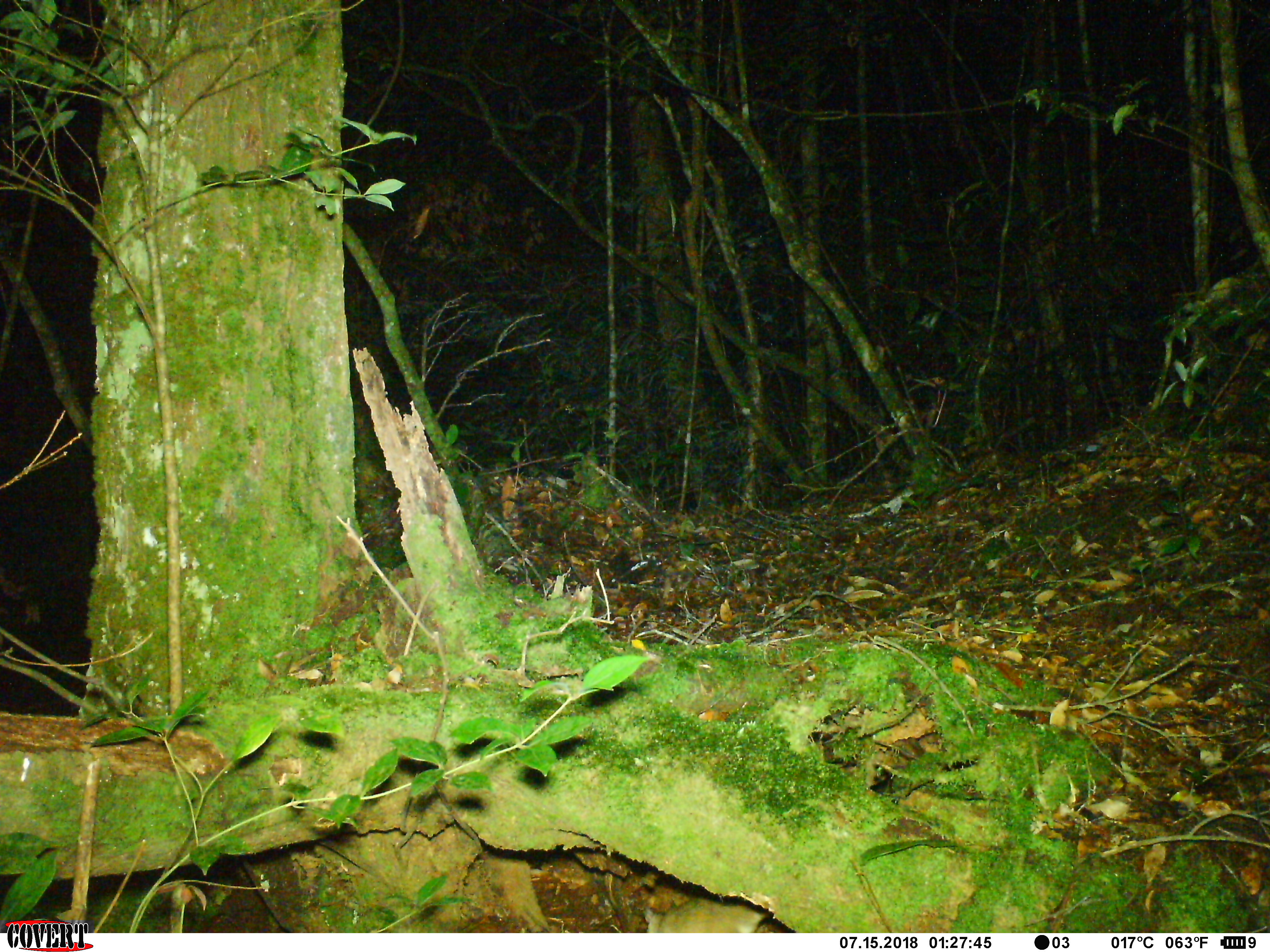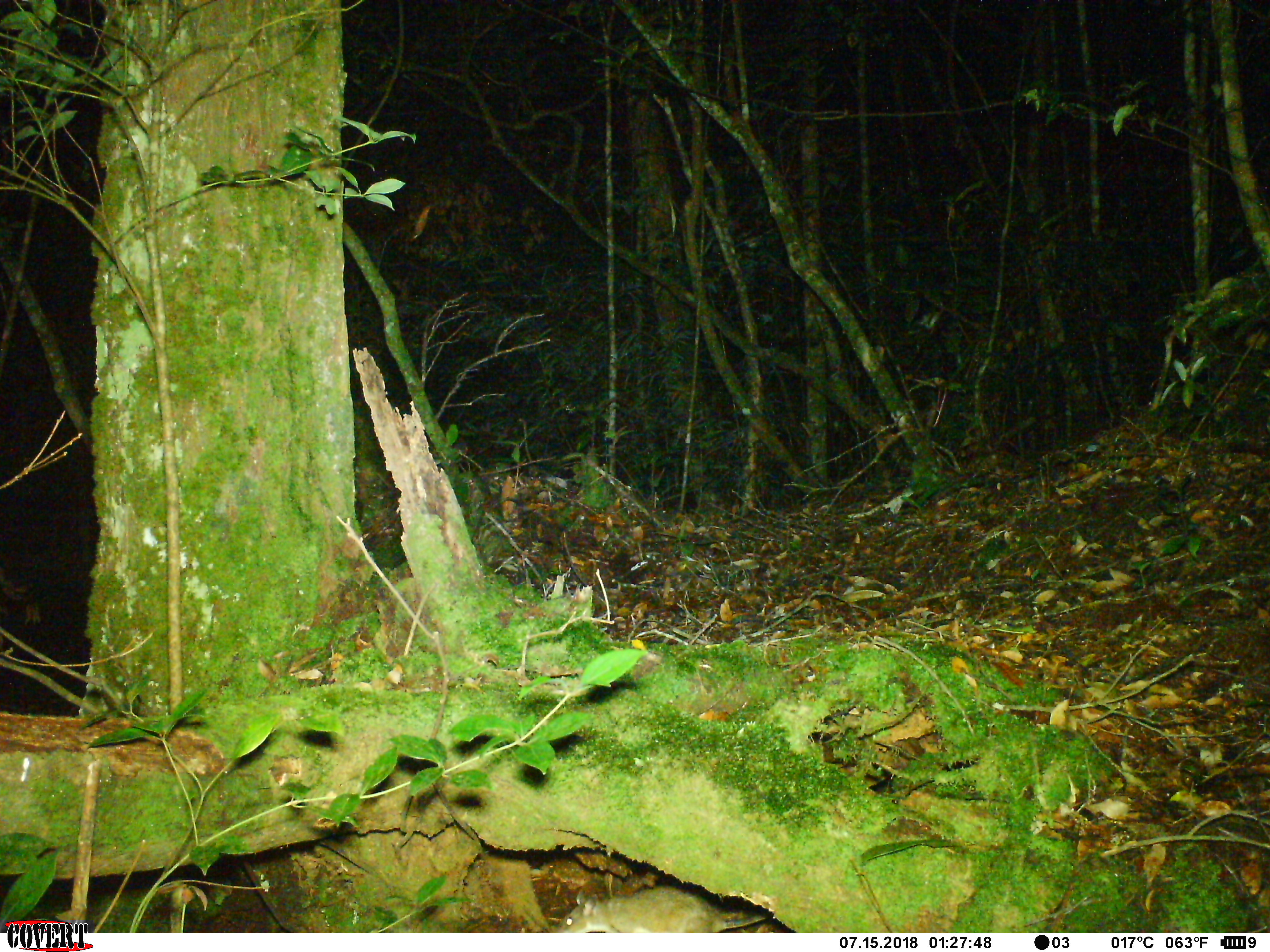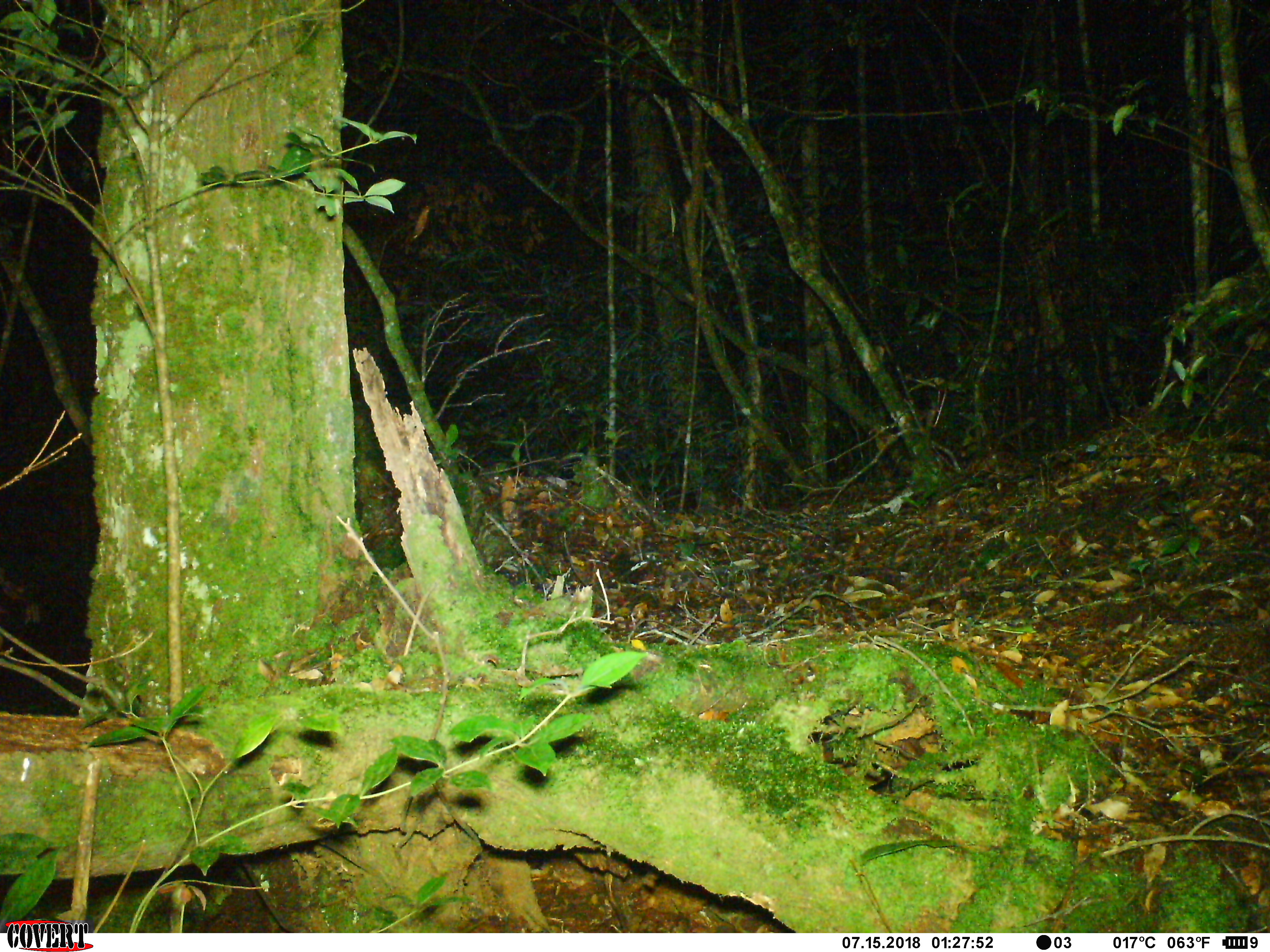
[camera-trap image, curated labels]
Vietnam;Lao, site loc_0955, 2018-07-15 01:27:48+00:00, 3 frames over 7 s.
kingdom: Animalia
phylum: Chordata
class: Mammalia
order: Rodentia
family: Muridae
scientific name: Muridae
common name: old-world mice and rats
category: unidentified murid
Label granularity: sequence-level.